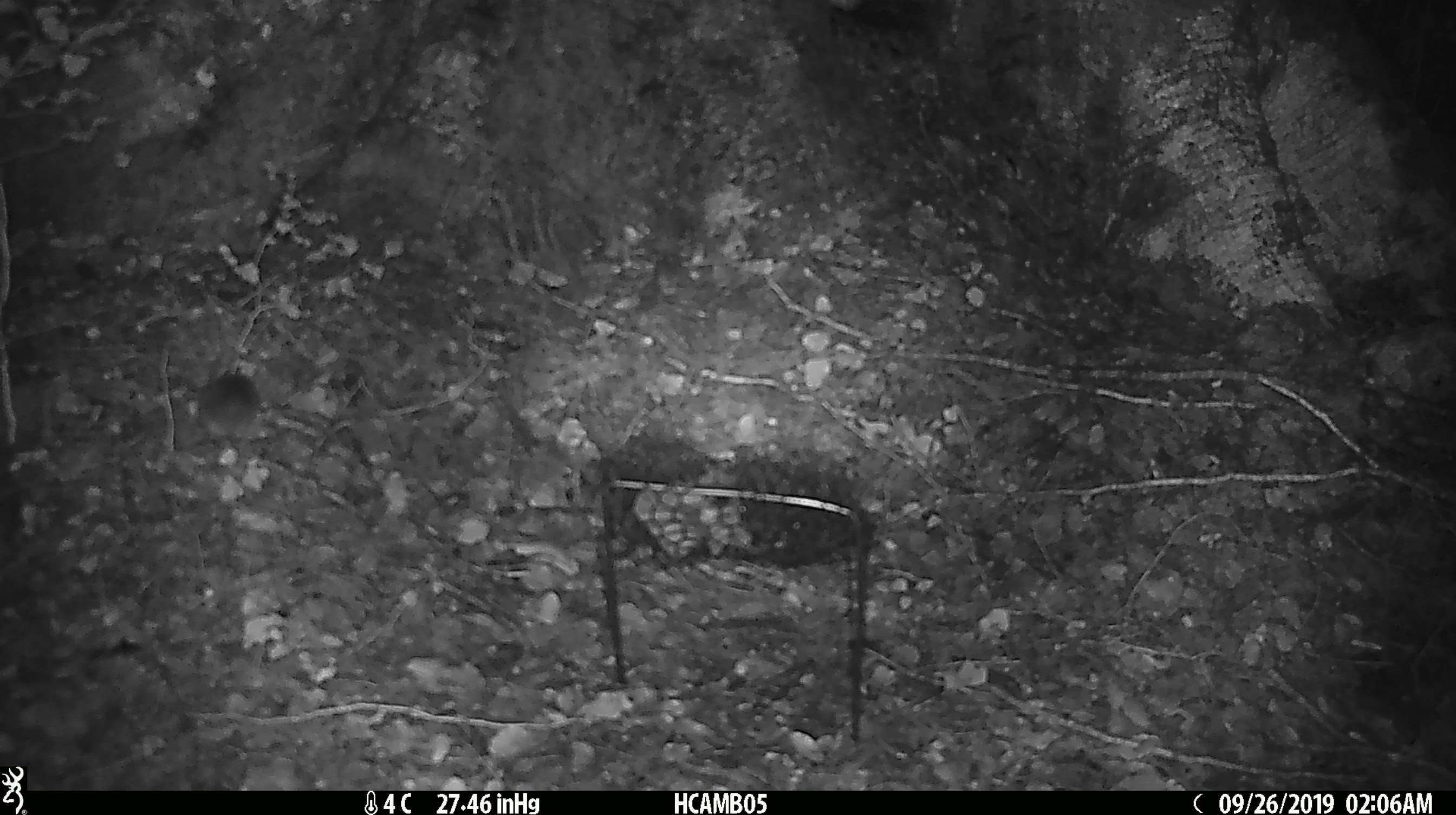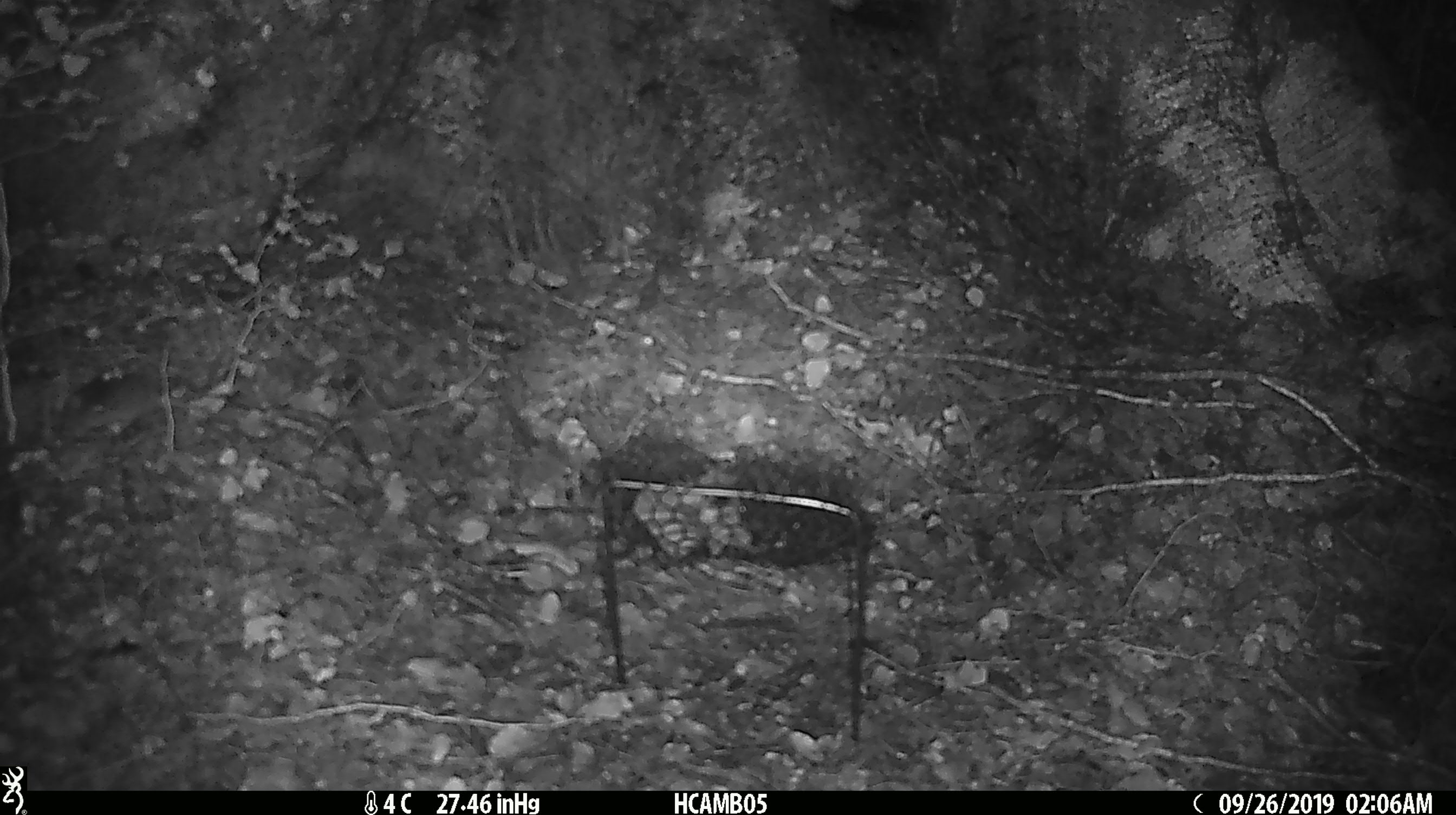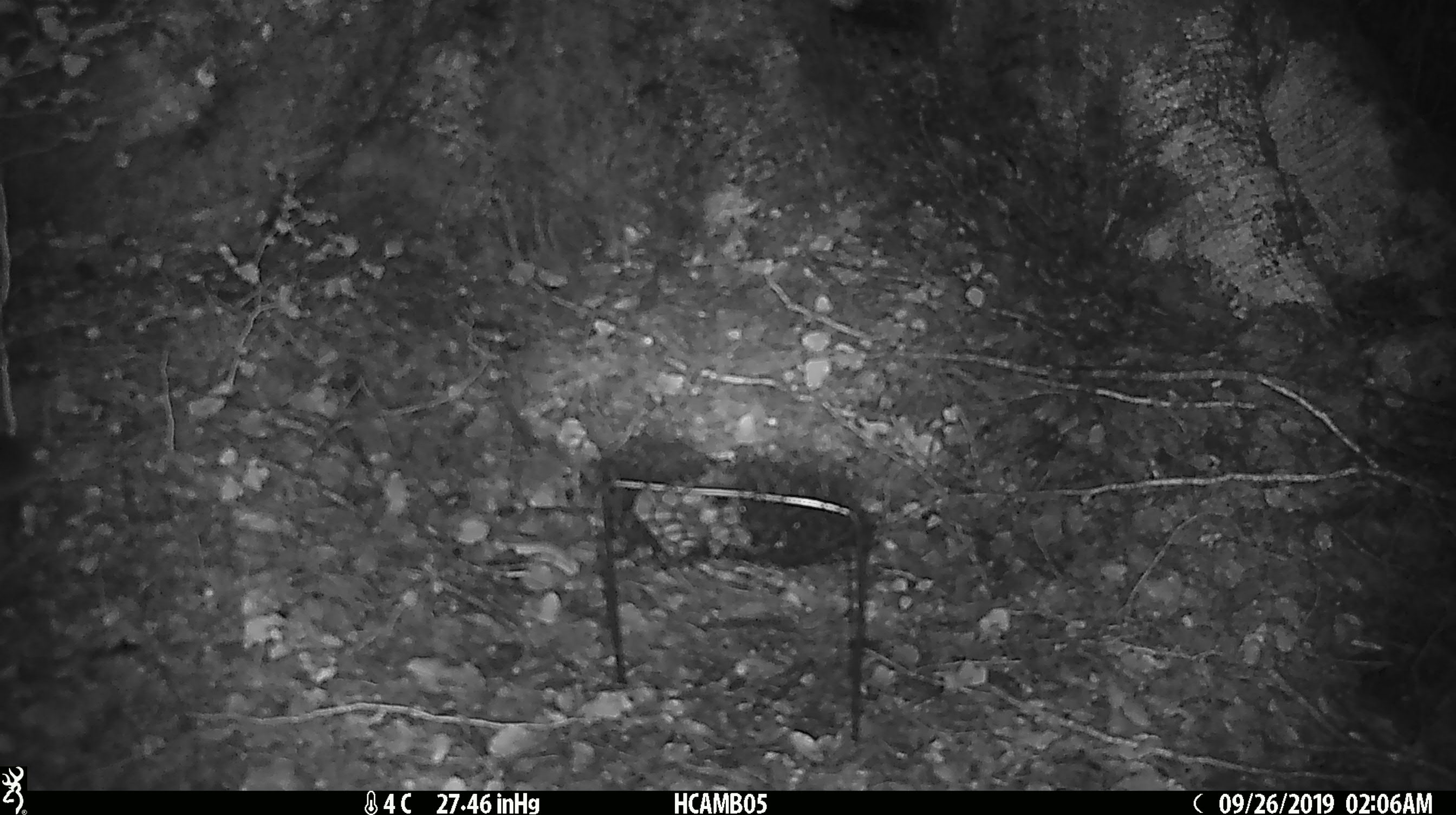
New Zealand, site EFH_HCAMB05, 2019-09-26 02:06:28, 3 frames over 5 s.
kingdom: Animalia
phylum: Chordata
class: Mammalia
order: Rodentia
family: Muridae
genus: Mus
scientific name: Mus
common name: mouse